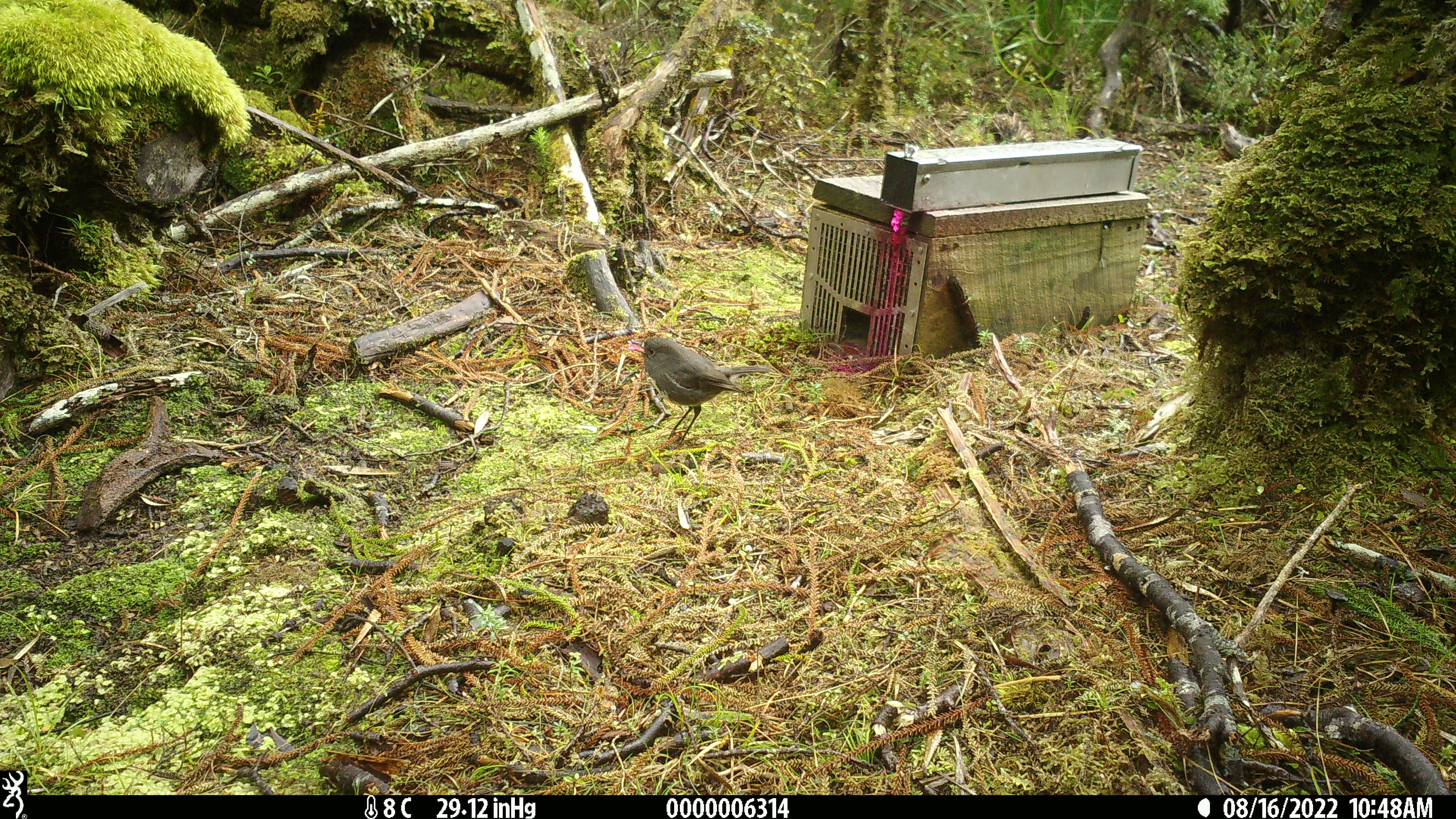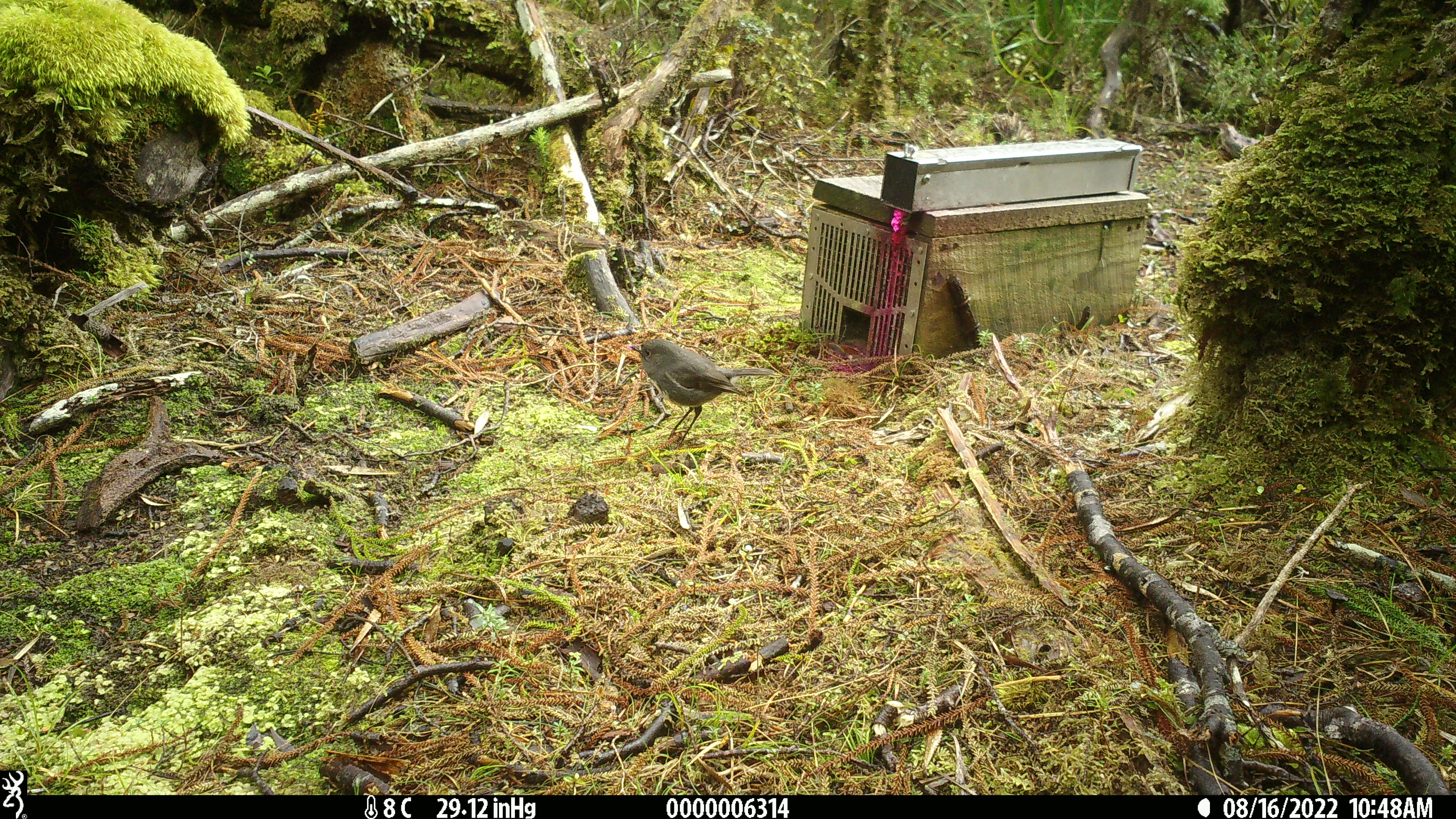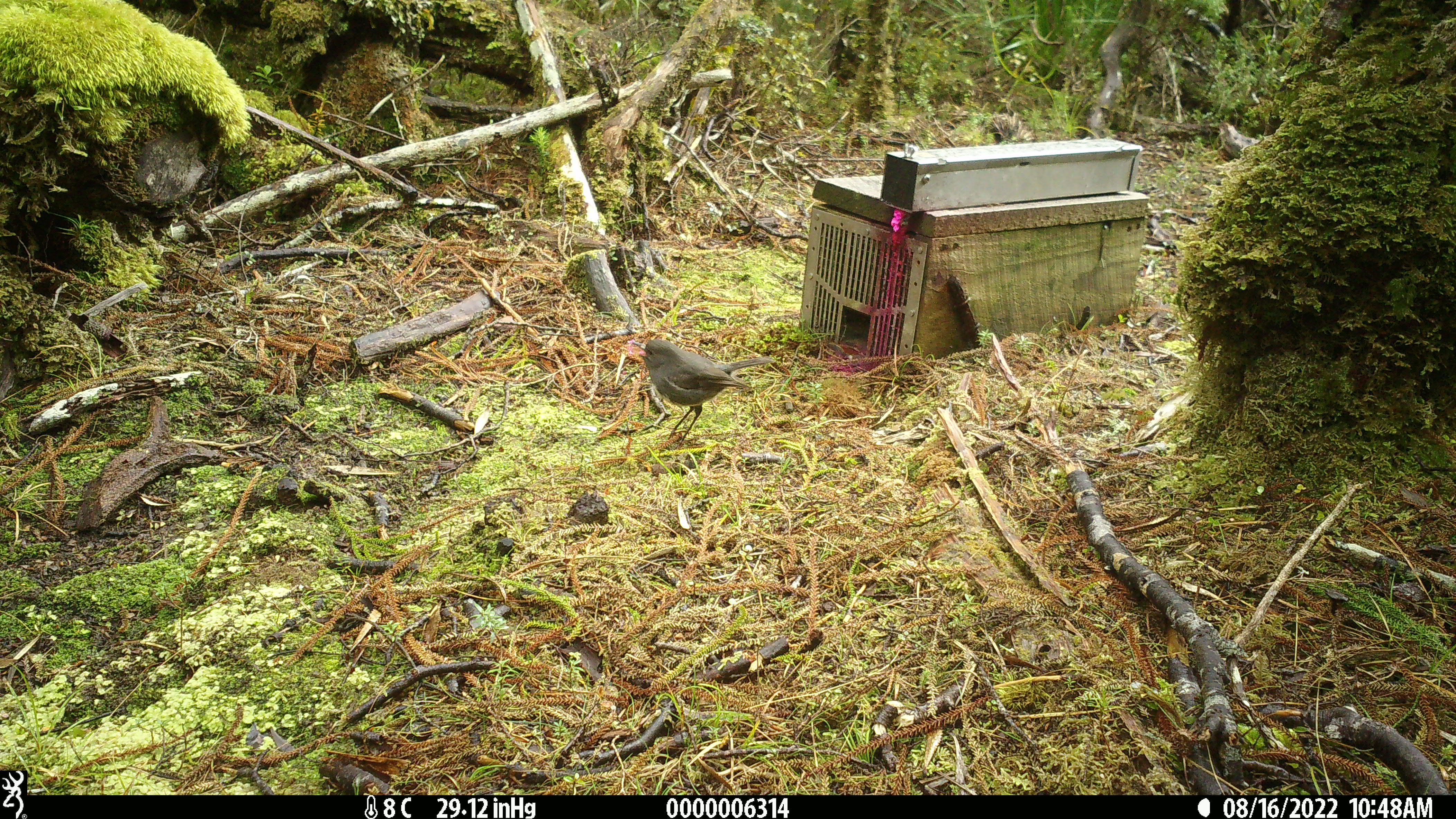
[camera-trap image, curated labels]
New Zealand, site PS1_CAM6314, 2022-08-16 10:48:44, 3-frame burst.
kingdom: Animalia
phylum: Chordata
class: Aves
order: Passeriformes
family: Petroicidae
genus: Petroica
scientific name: Petroica australis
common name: new zealand robin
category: robin